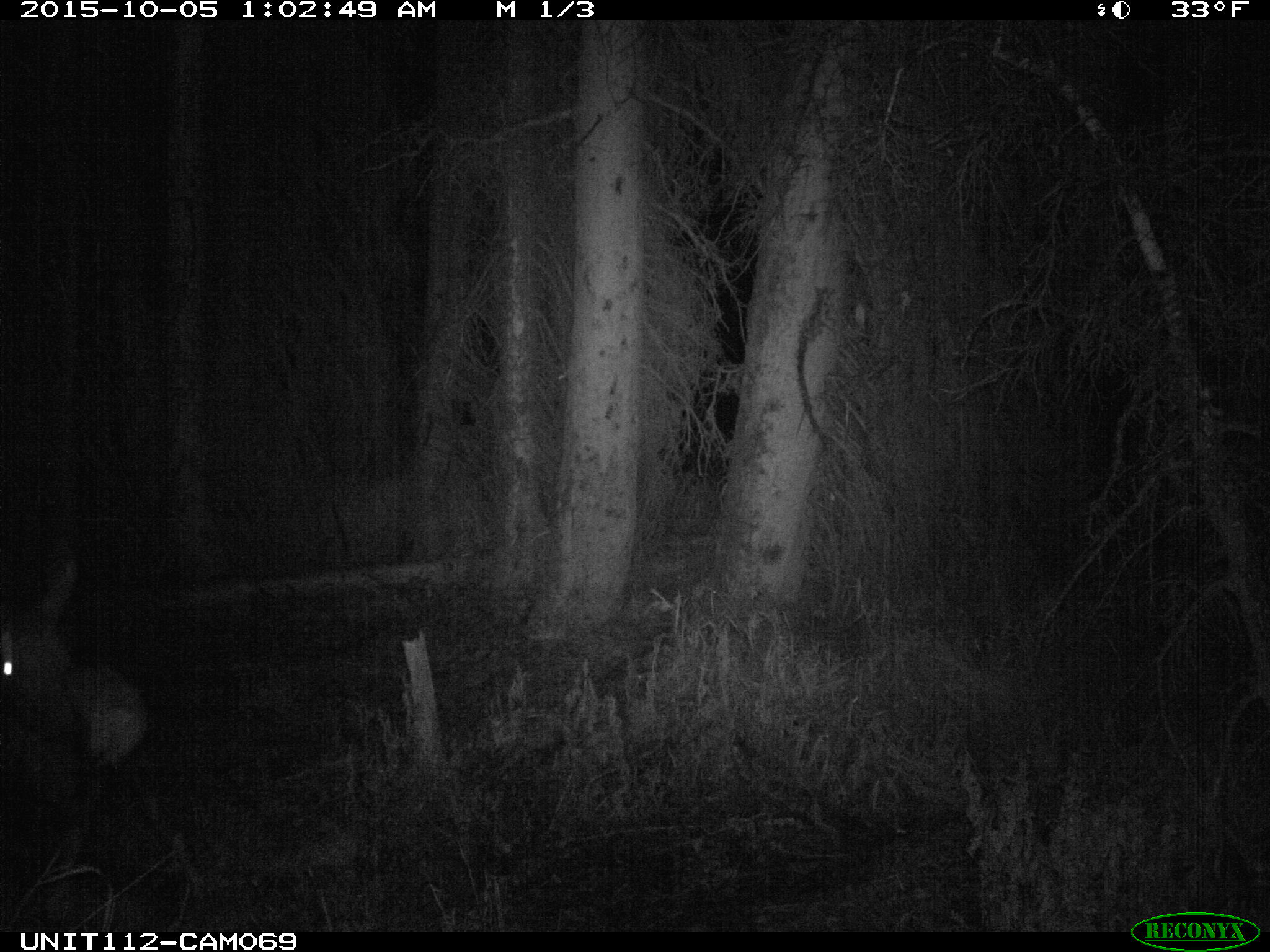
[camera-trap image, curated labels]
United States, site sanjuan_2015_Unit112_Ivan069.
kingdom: Animalia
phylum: Chordata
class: Mammalia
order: Artiodactyla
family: Cervidae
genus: Cervus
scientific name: Cervus elaphus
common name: red deer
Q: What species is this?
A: Cervus elaphus (red deer).